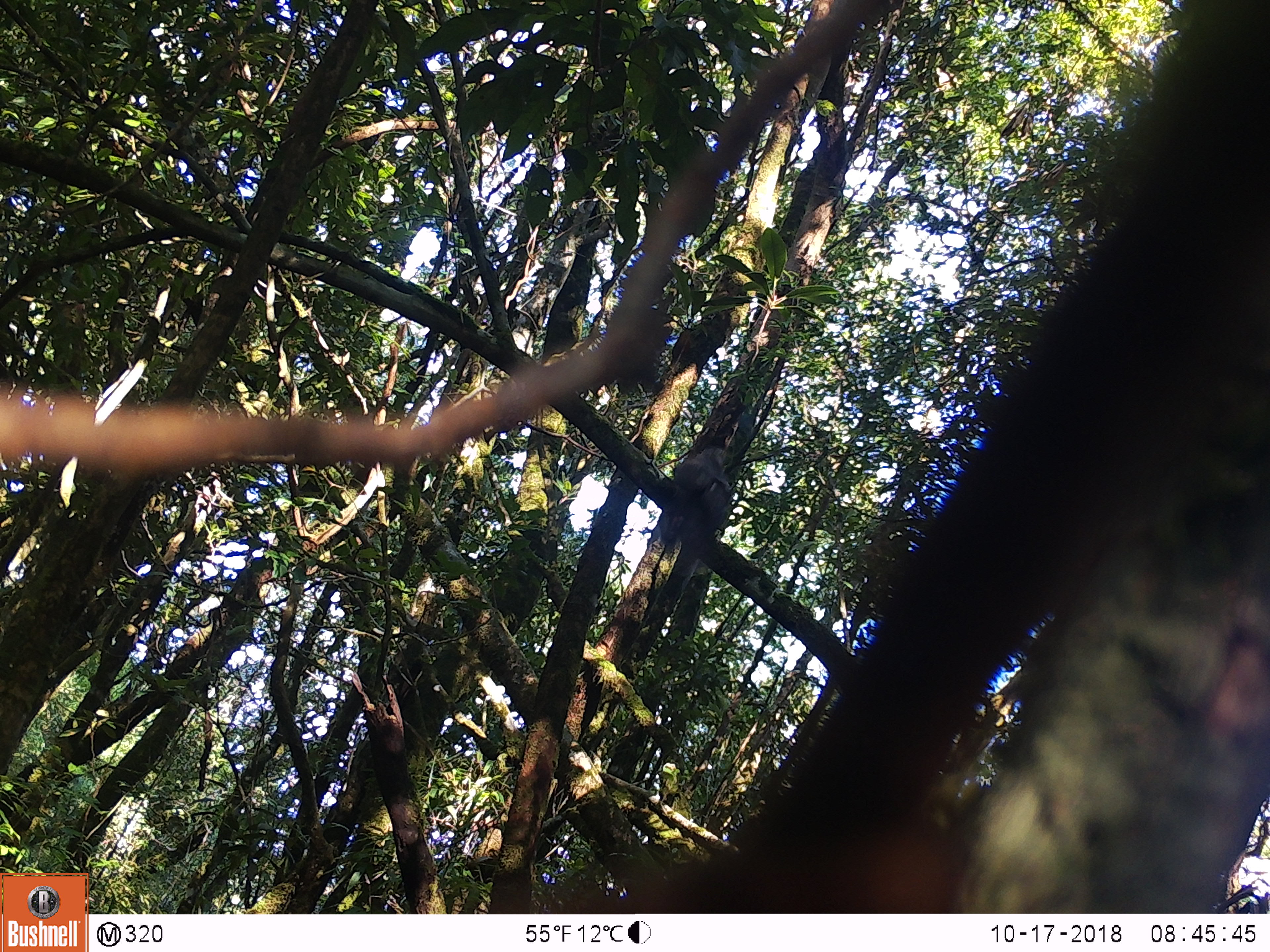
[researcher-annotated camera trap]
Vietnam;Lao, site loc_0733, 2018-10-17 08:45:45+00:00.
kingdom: Animalia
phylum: Chordata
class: Aves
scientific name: Aves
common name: bird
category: unidentified bird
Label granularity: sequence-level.